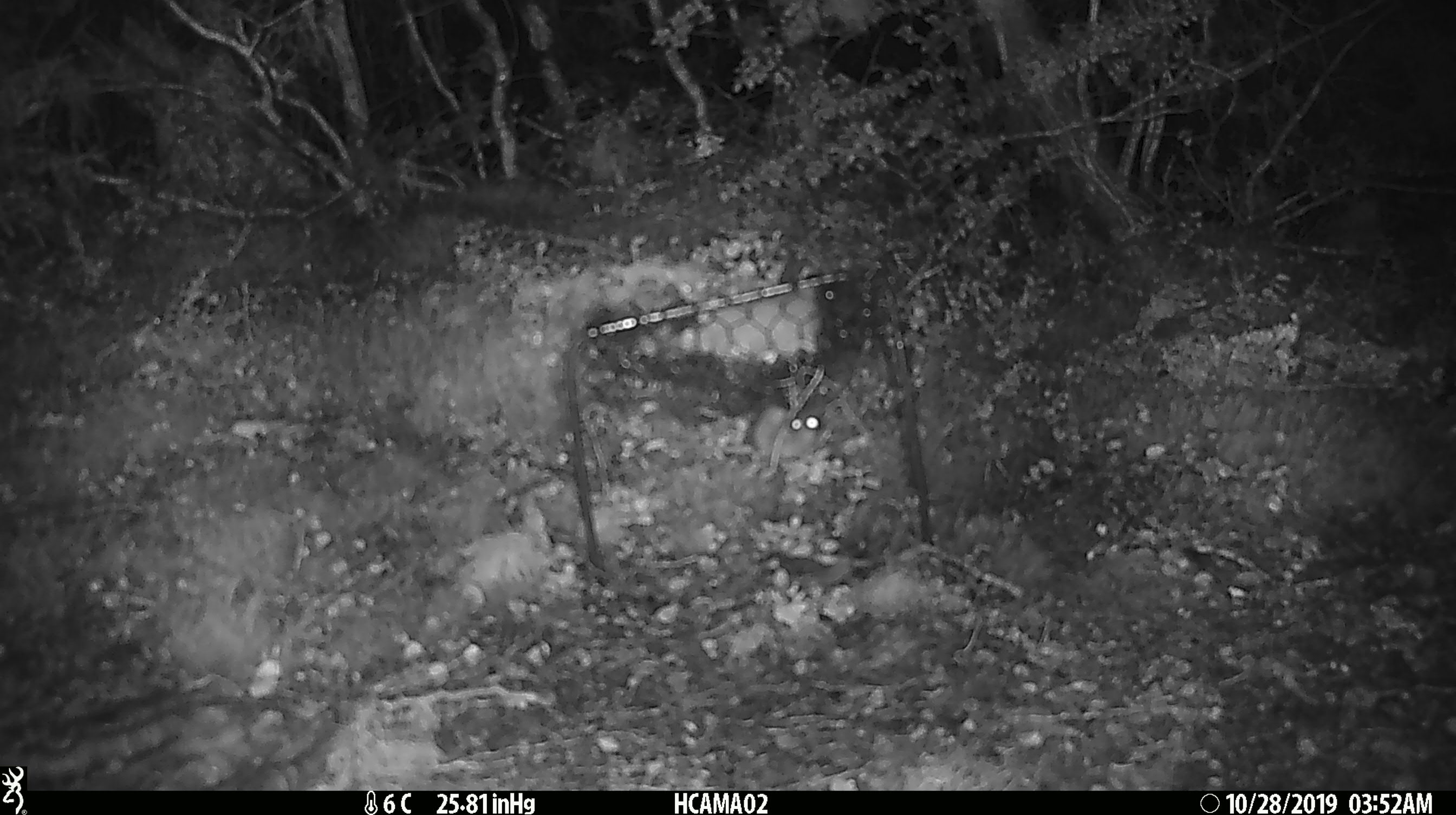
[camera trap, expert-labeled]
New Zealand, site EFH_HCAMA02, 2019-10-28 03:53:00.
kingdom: Animalia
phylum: Chordata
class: Mammalia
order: Rodentia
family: Muridae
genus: Mus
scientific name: Mus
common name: mouse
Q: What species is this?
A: Mouse (Mus).